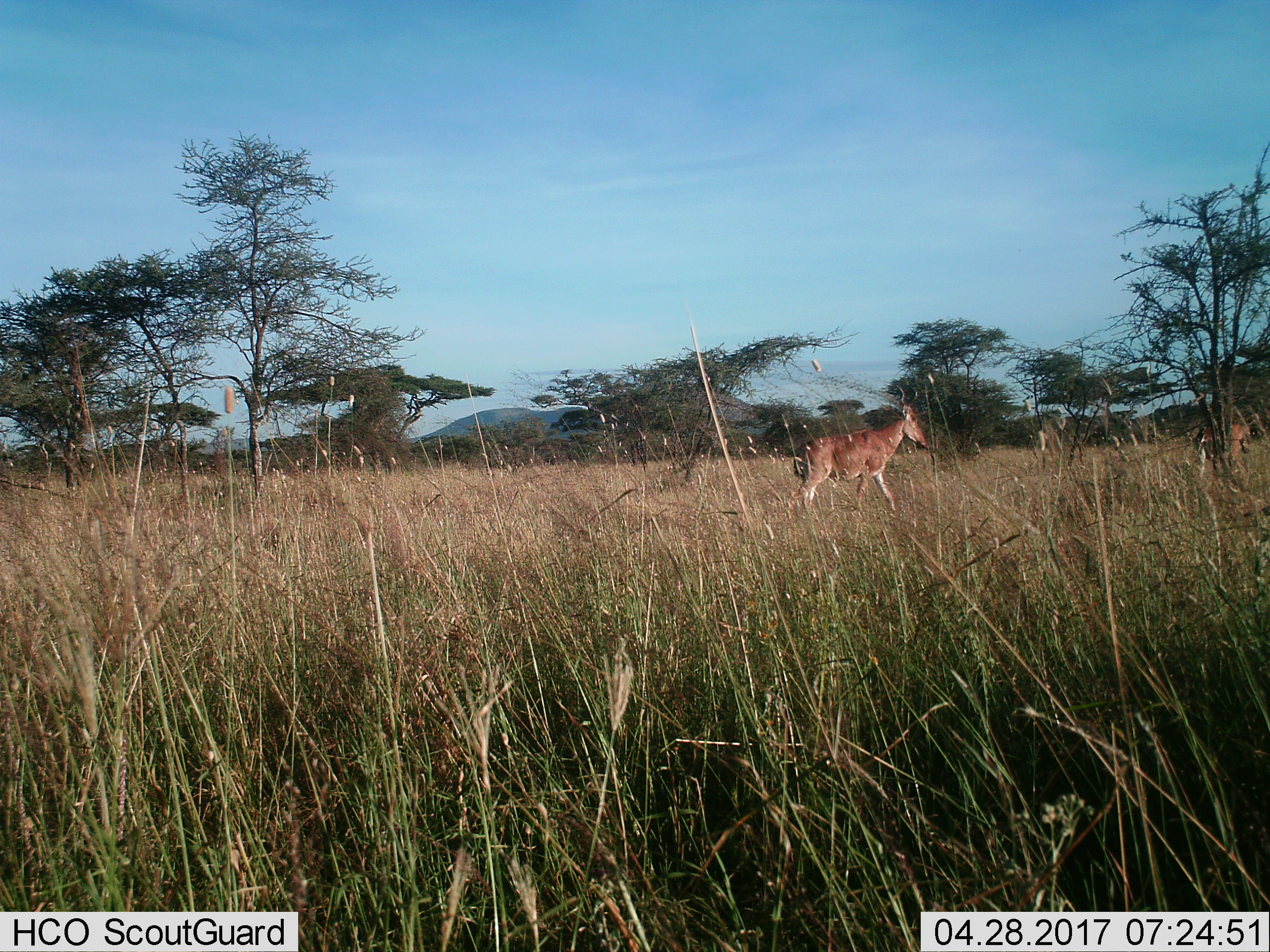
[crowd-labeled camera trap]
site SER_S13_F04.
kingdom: Animalia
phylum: Chordata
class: Mammalia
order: Artiodactyla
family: Bovidae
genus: Alcelaphus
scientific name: Alcelaphus buselaphus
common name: hartebeest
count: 2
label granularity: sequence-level